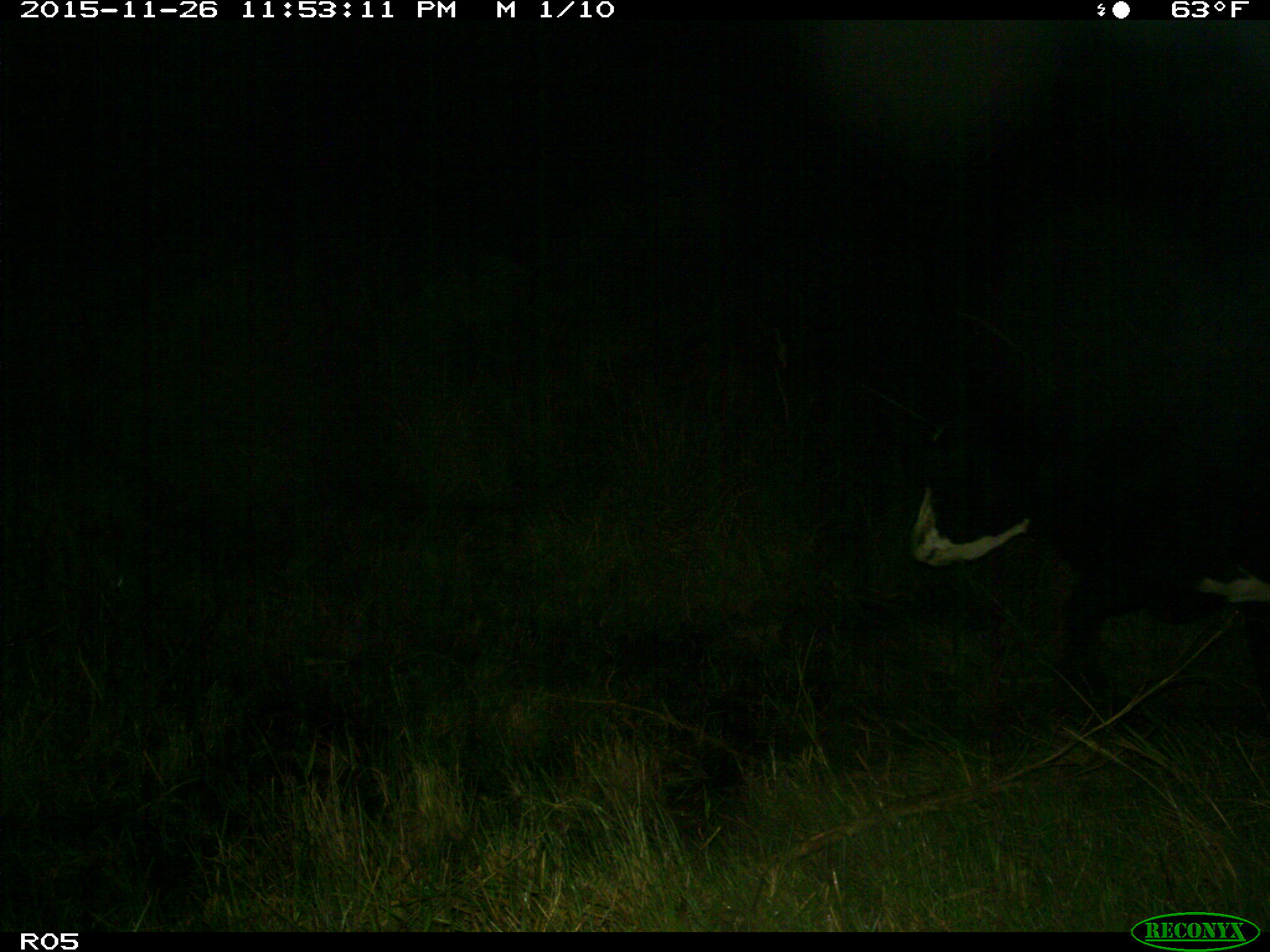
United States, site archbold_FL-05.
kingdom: Animalia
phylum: Chordata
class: Mammalia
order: Artiodactyla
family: Bovidae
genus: Bos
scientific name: Bos taurus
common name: domestic cow